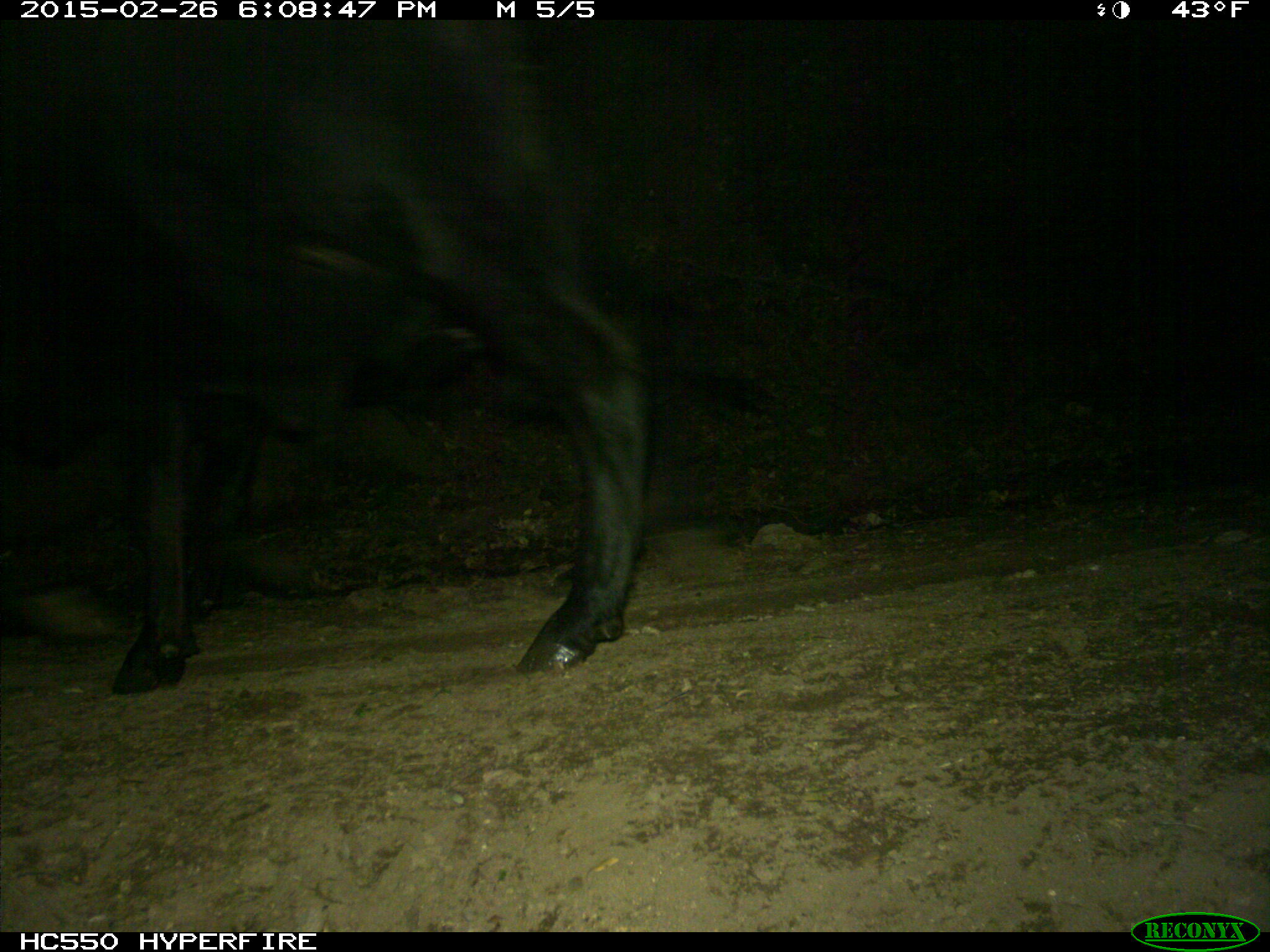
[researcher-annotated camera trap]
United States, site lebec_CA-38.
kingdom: Animalia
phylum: Chordata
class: Mammalia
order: Artiodactyla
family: Bovidae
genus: Bos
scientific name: Bos taurus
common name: domestic cow